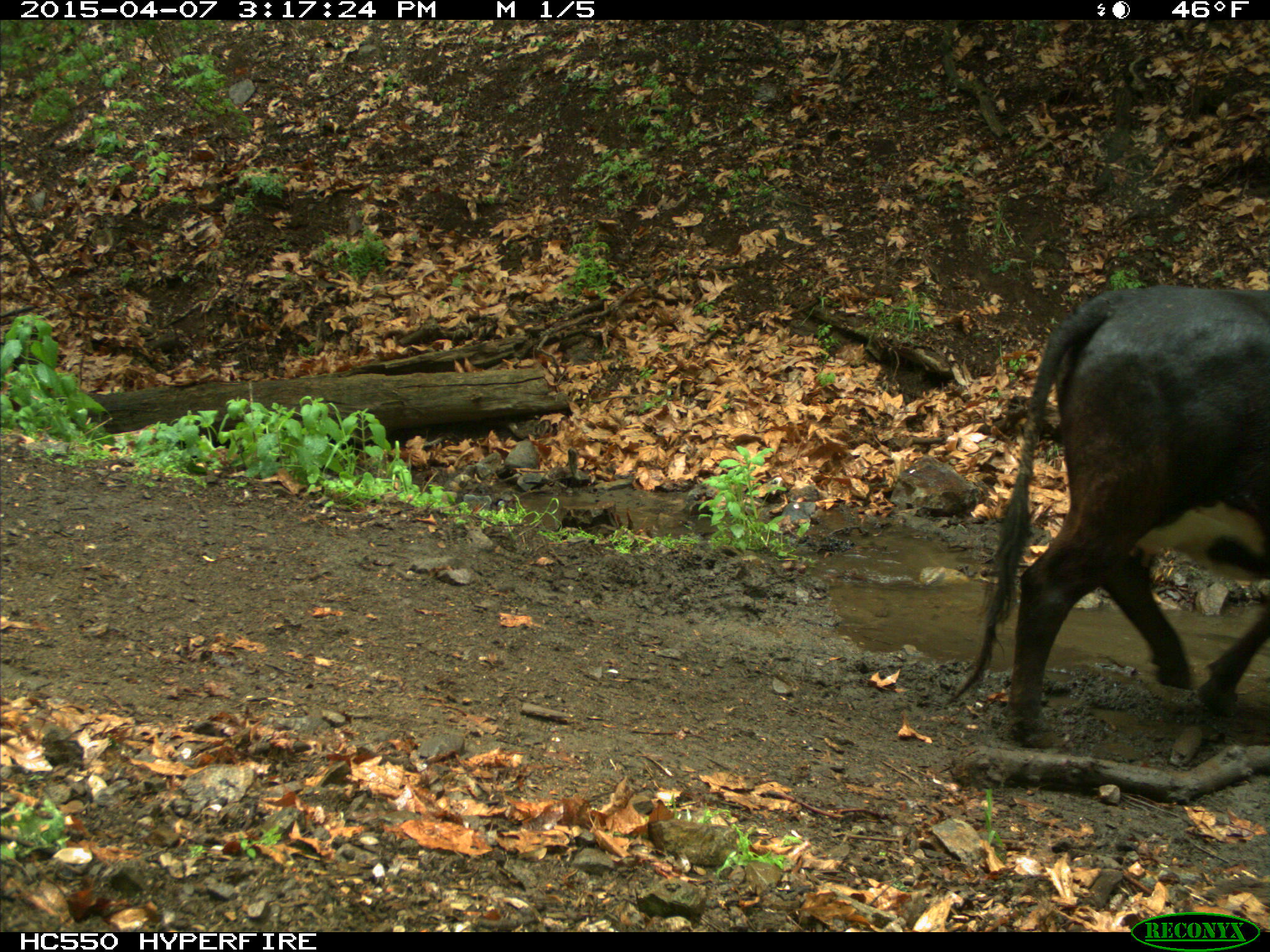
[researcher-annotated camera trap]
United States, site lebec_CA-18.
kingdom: Animalia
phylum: Chordata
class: Mammalia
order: Artiodactyla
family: Bovidae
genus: Bos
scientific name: Bos taurus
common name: domestic cow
Bos taurus (domestic cow).